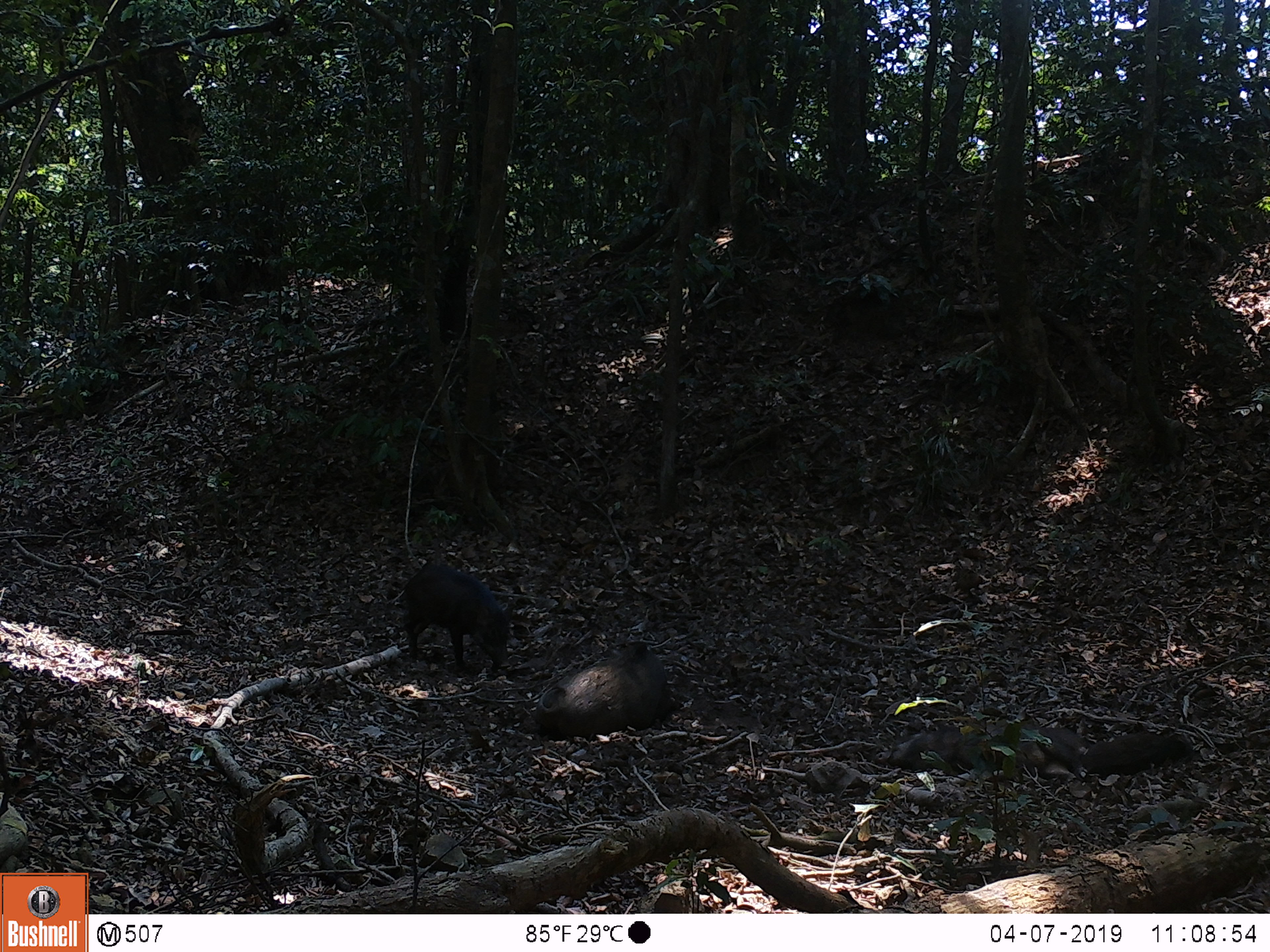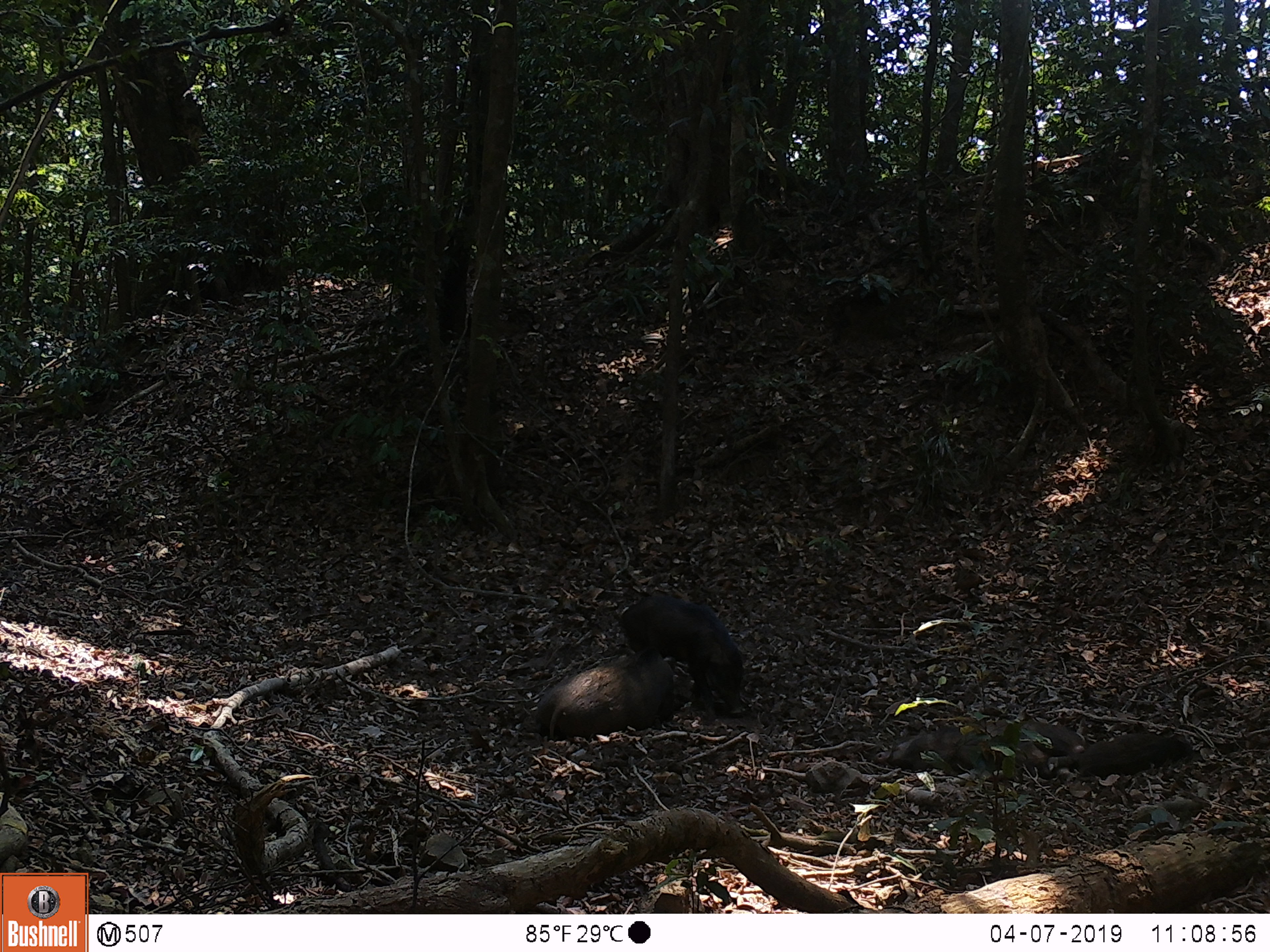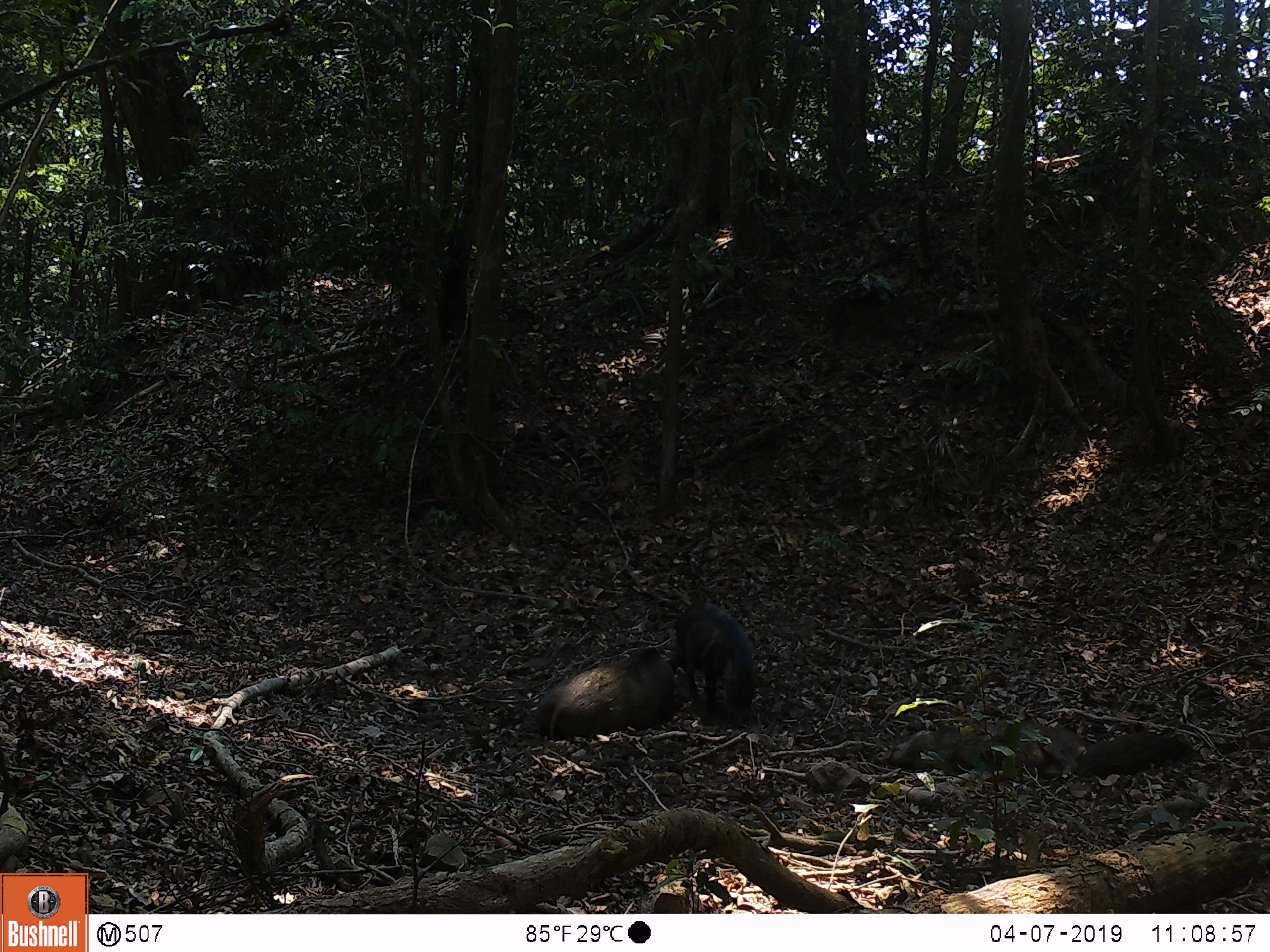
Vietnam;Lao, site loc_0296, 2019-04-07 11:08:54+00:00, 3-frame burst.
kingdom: Animalia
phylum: Chordata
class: Mammalia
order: Artiodactyla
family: Suidae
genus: Sus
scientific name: Sus scrofa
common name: eurasian wild pig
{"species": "eurasian wild pig (Sus scrofa)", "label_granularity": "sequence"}